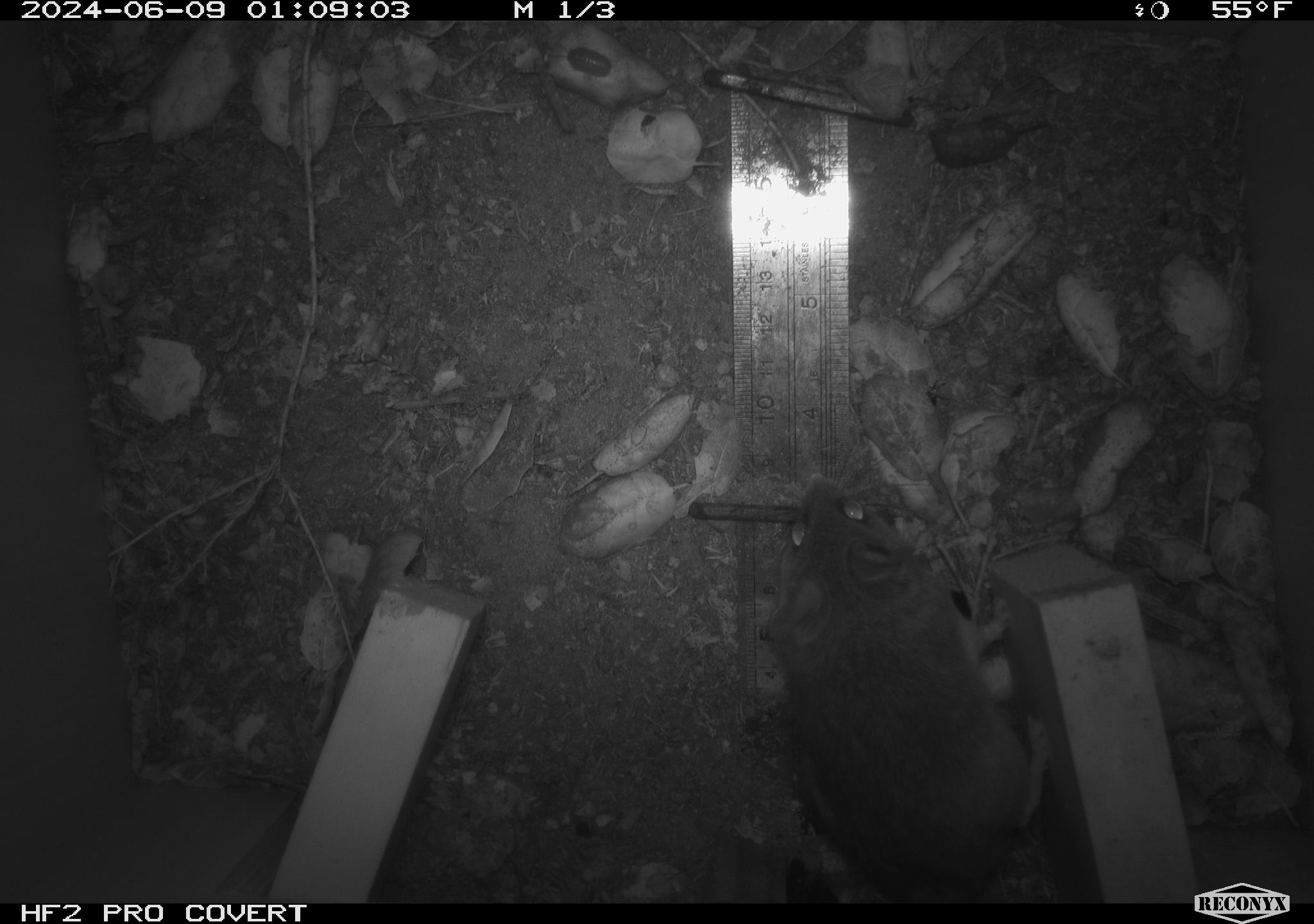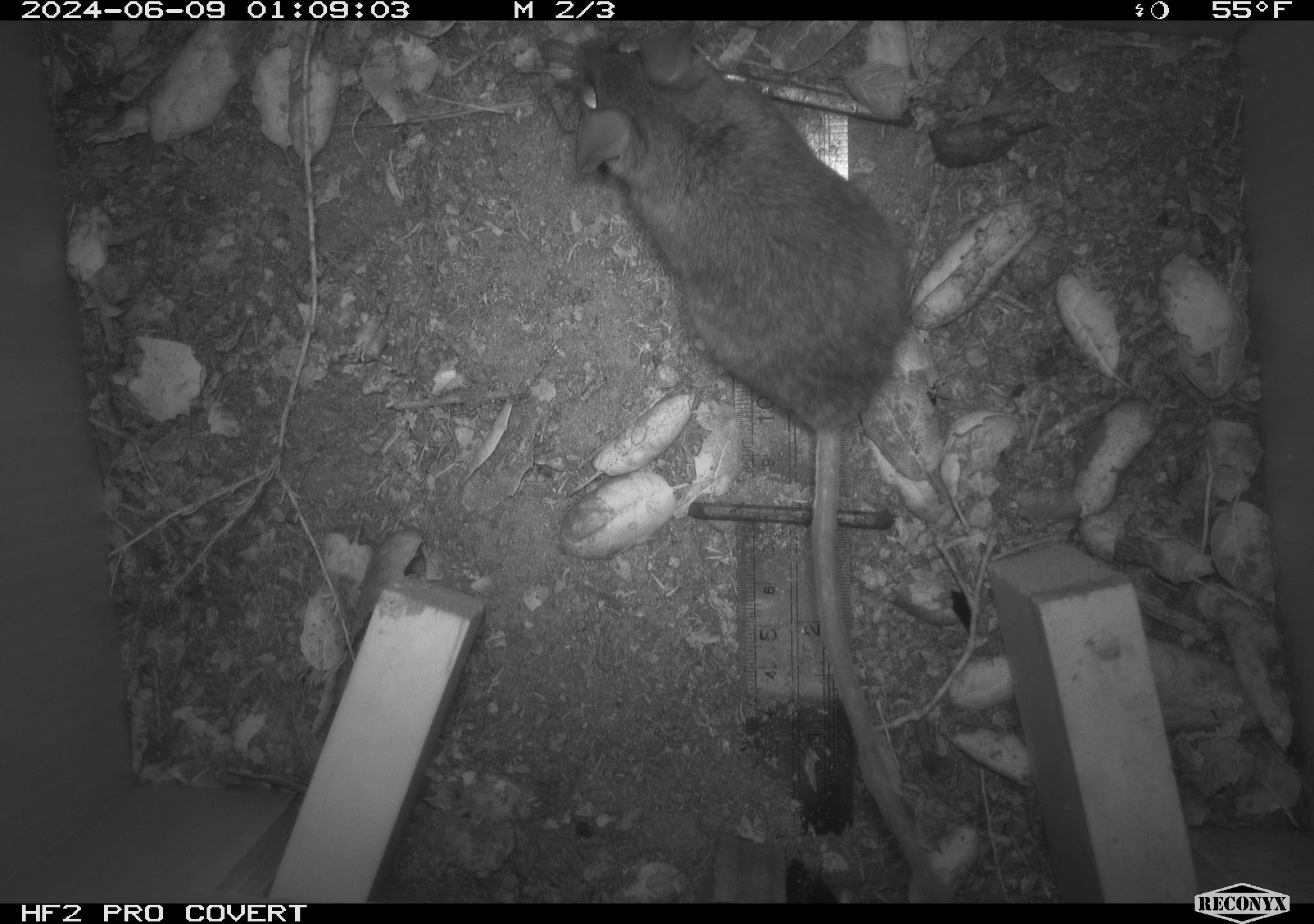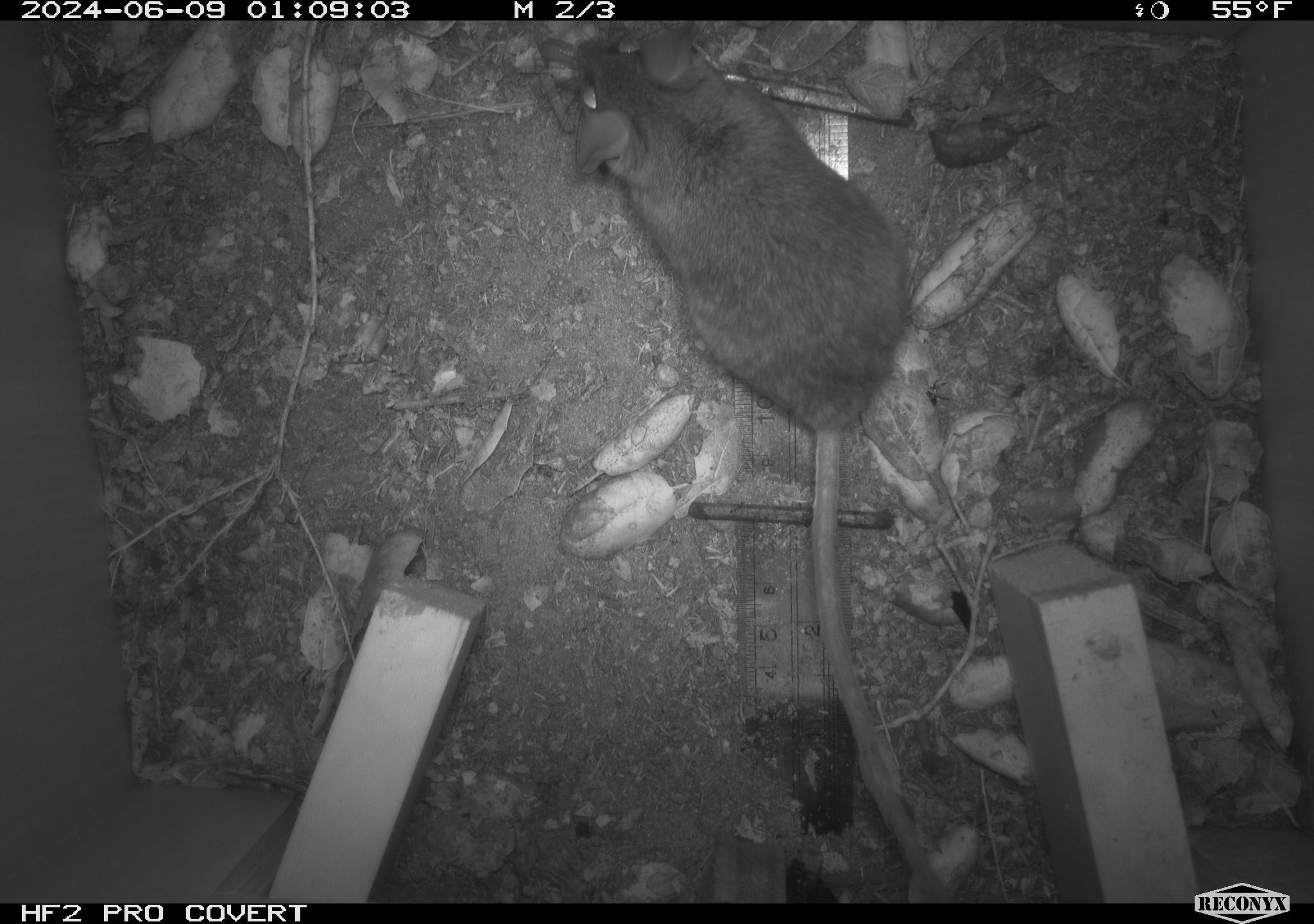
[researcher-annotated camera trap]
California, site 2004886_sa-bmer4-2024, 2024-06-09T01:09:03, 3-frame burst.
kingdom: Animalia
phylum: Chordata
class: Mammalia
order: Rodentia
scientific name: Rodentia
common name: woodrat or rat or mouse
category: woodrat or rat or mouse species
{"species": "woodrat or rat or mouse species (woodrat or rat or mouse) (Rodentia)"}